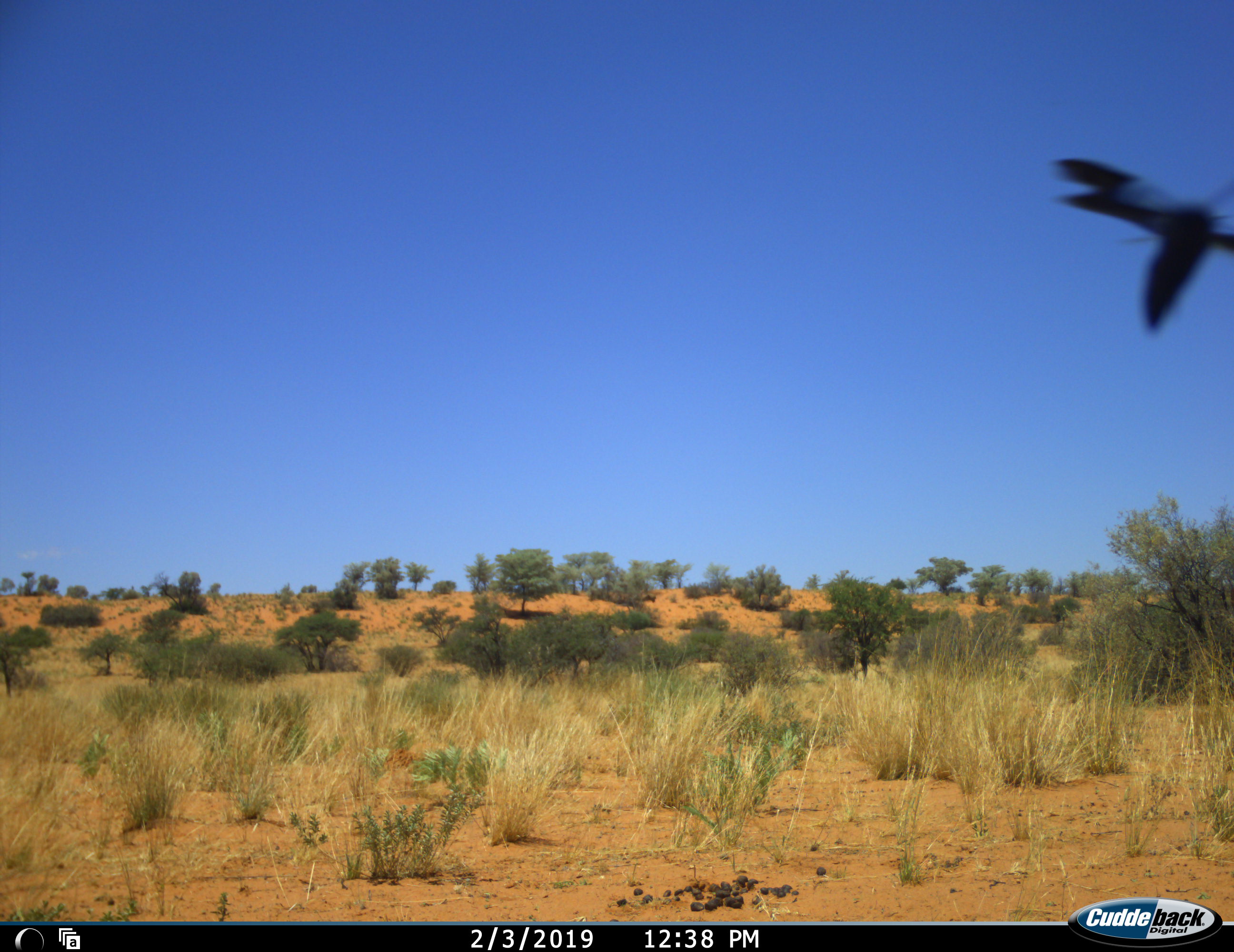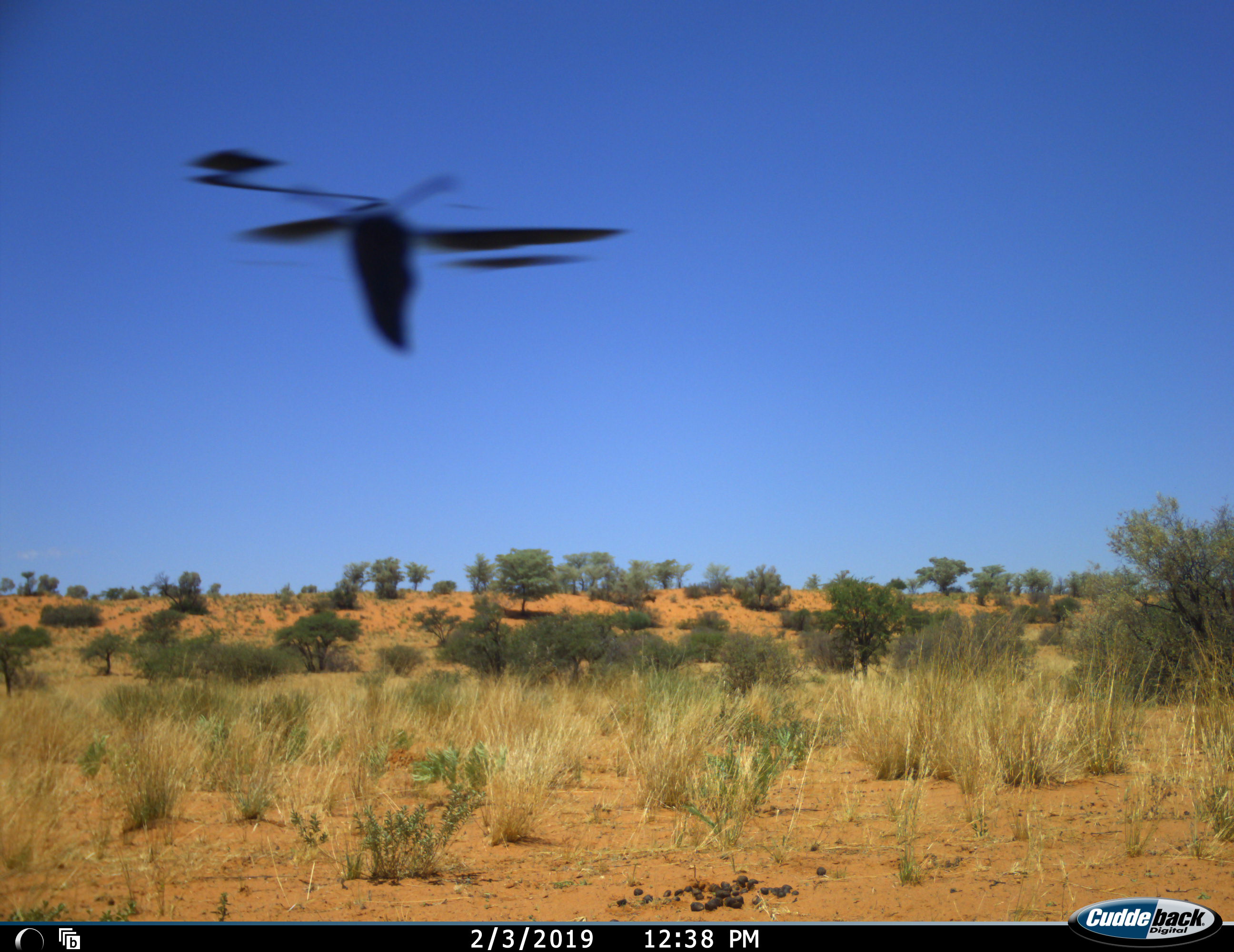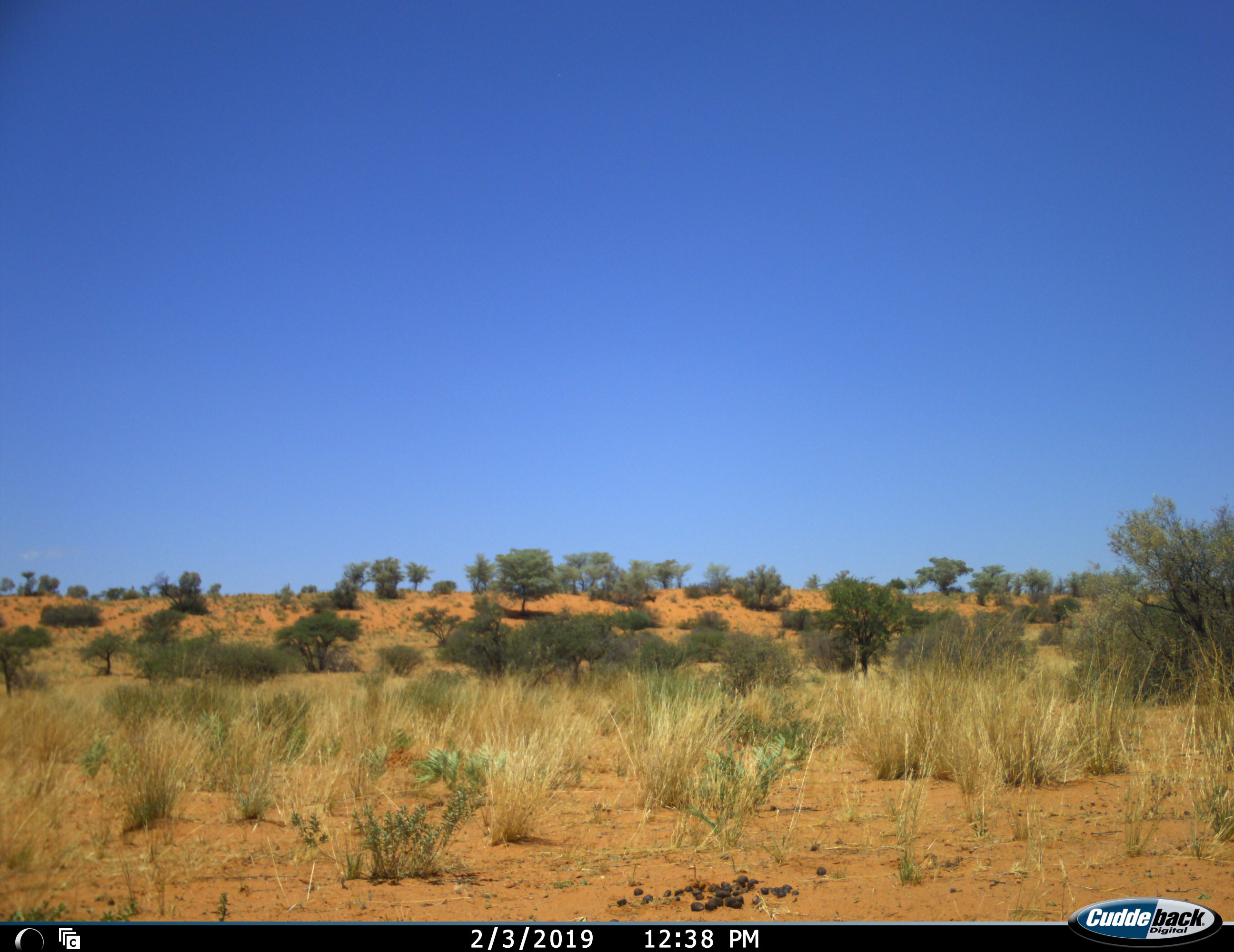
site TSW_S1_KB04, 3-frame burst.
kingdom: Animalia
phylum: Chordata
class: Aves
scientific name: Aves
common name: bird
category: birdother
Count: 1.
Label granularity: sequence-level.